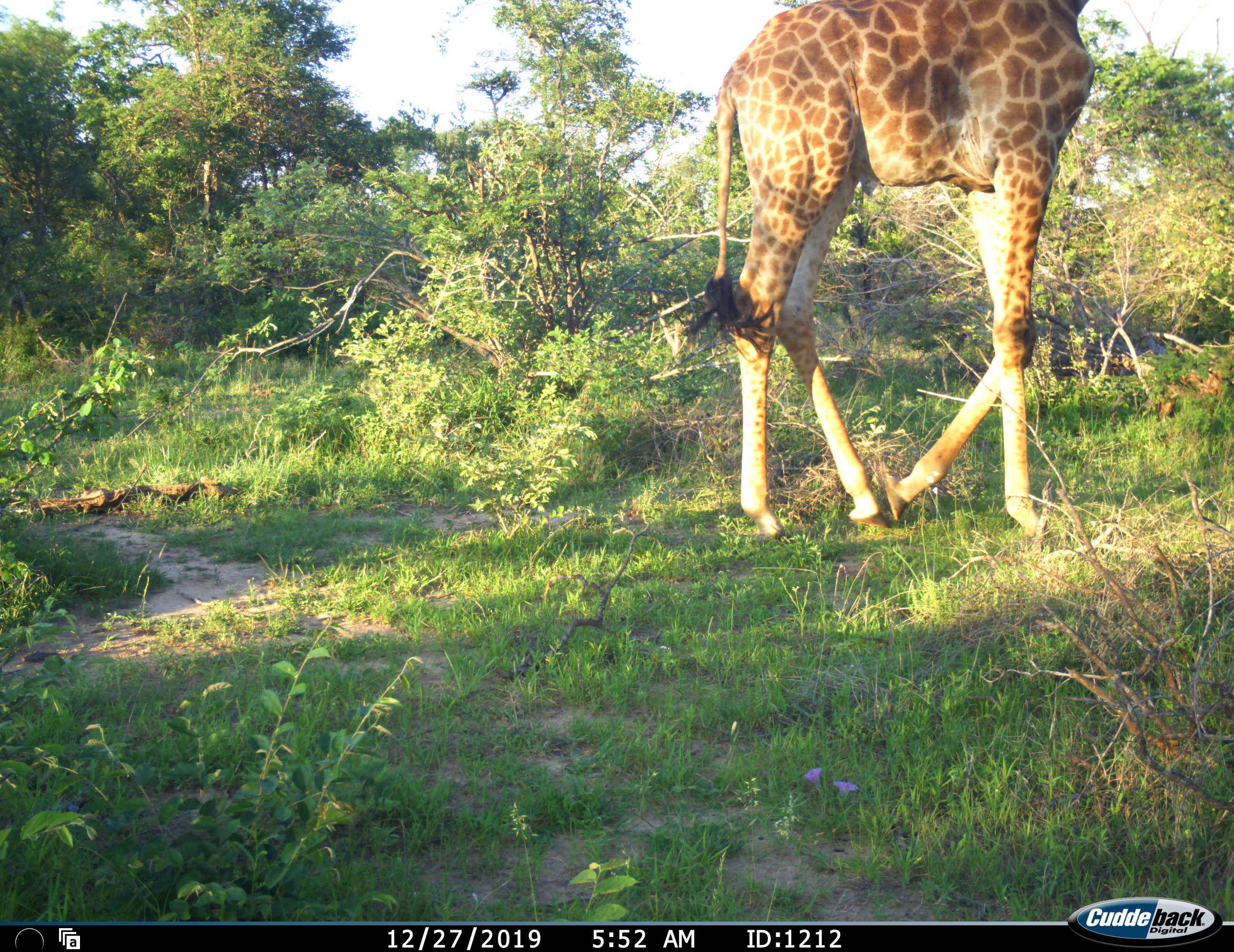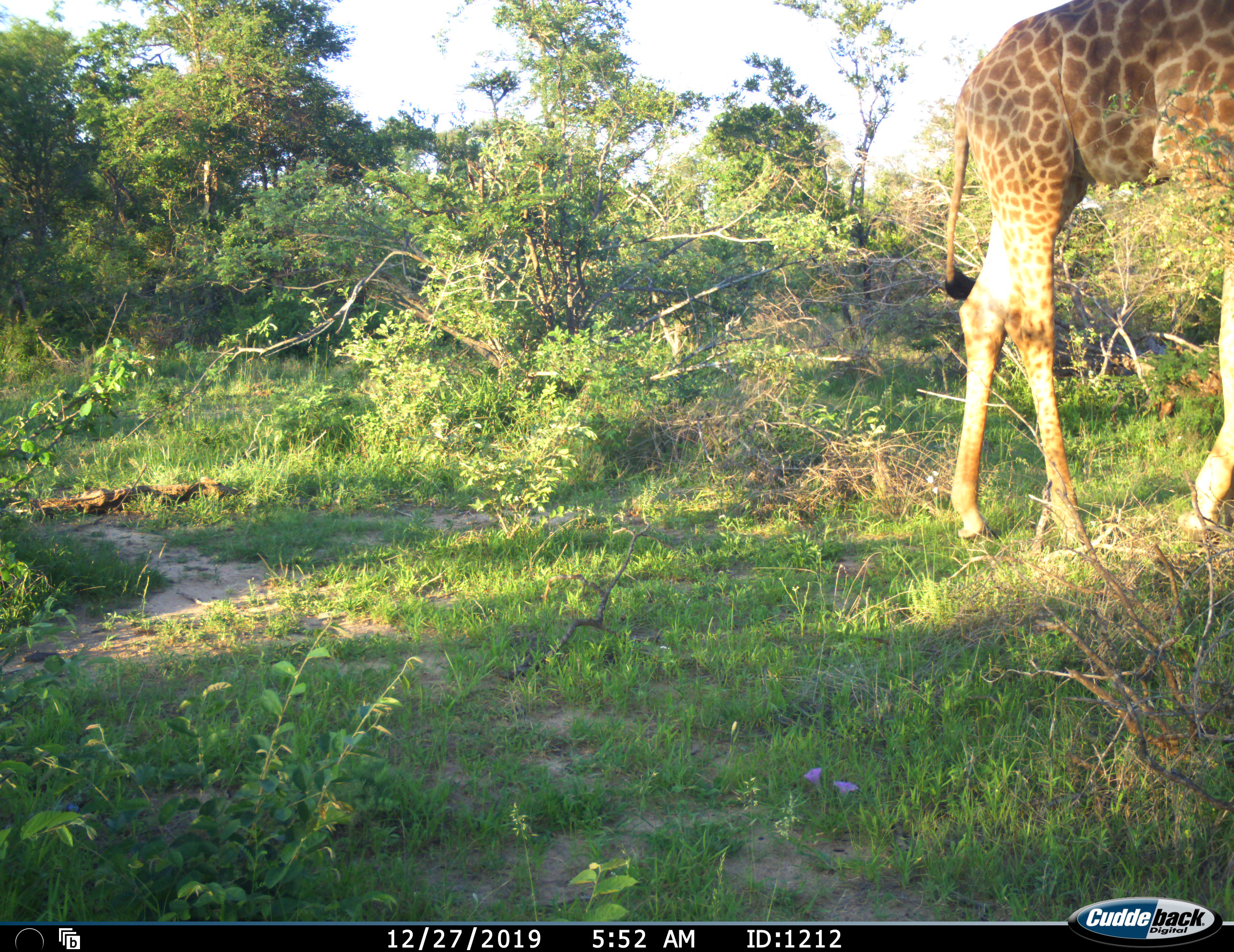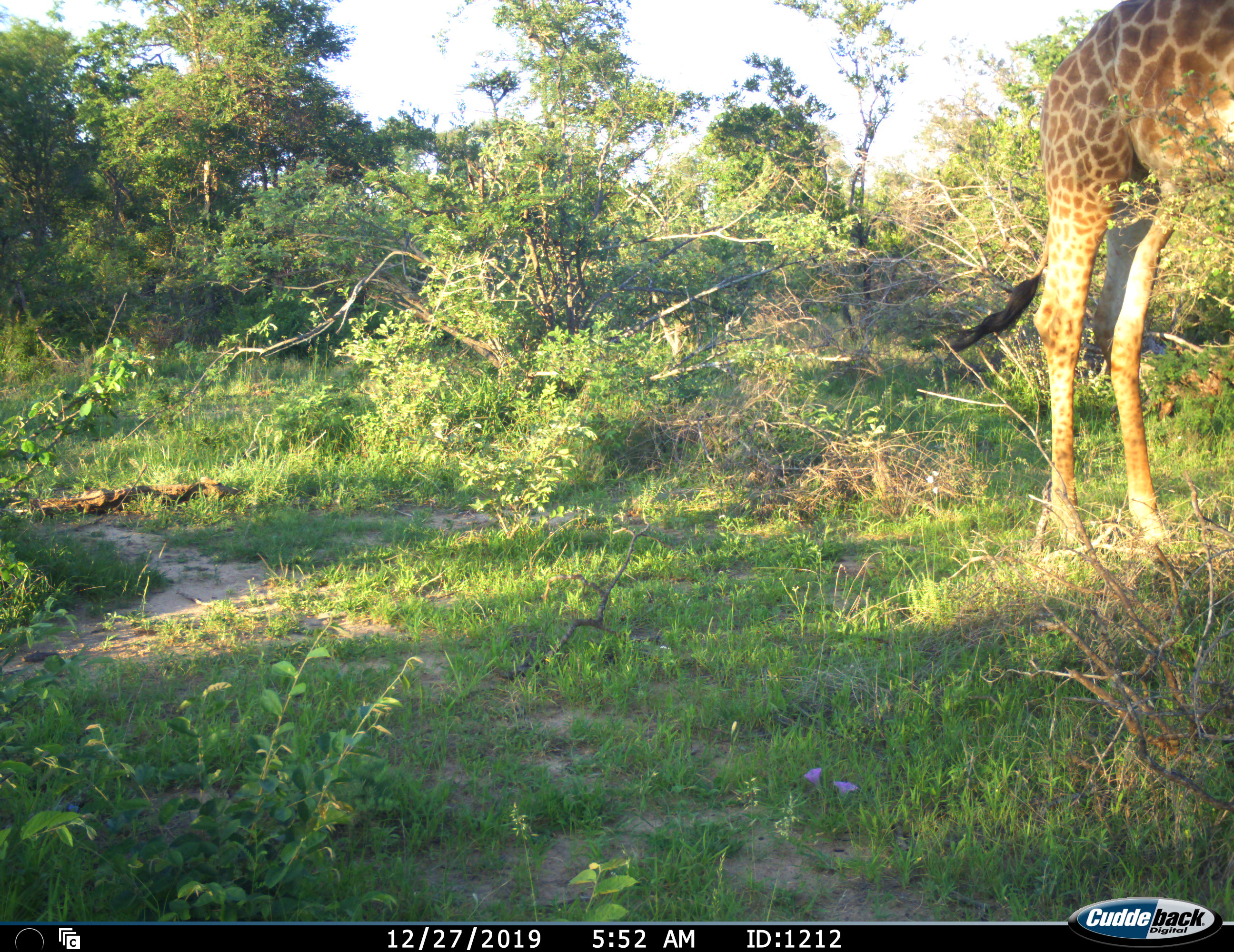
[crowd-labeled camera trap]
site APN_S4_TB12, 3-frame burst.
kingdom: Animalia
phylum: Chordata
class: Mammalia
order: Artiodactyla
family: Giraffidae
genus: Giraffa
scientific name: Giraffa camelopardalis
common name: giraffe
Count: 1.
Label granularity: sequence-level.